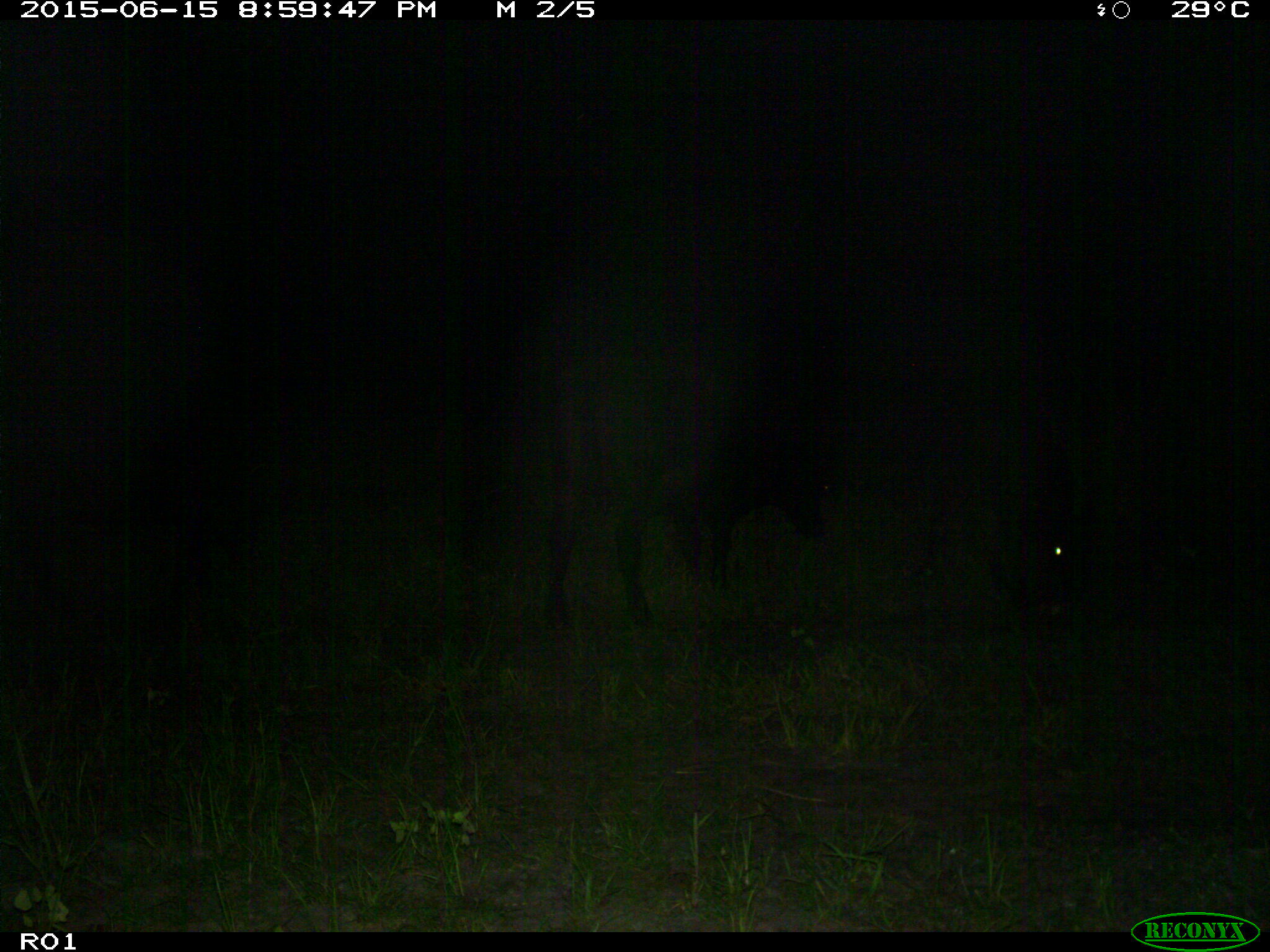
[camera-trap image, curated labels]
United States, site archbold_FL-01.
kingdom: Animalia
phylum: Chordata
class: Mammalia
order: Artiodactyla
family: Bovidae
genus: Bos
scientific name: Bos taurus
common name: domestic cow